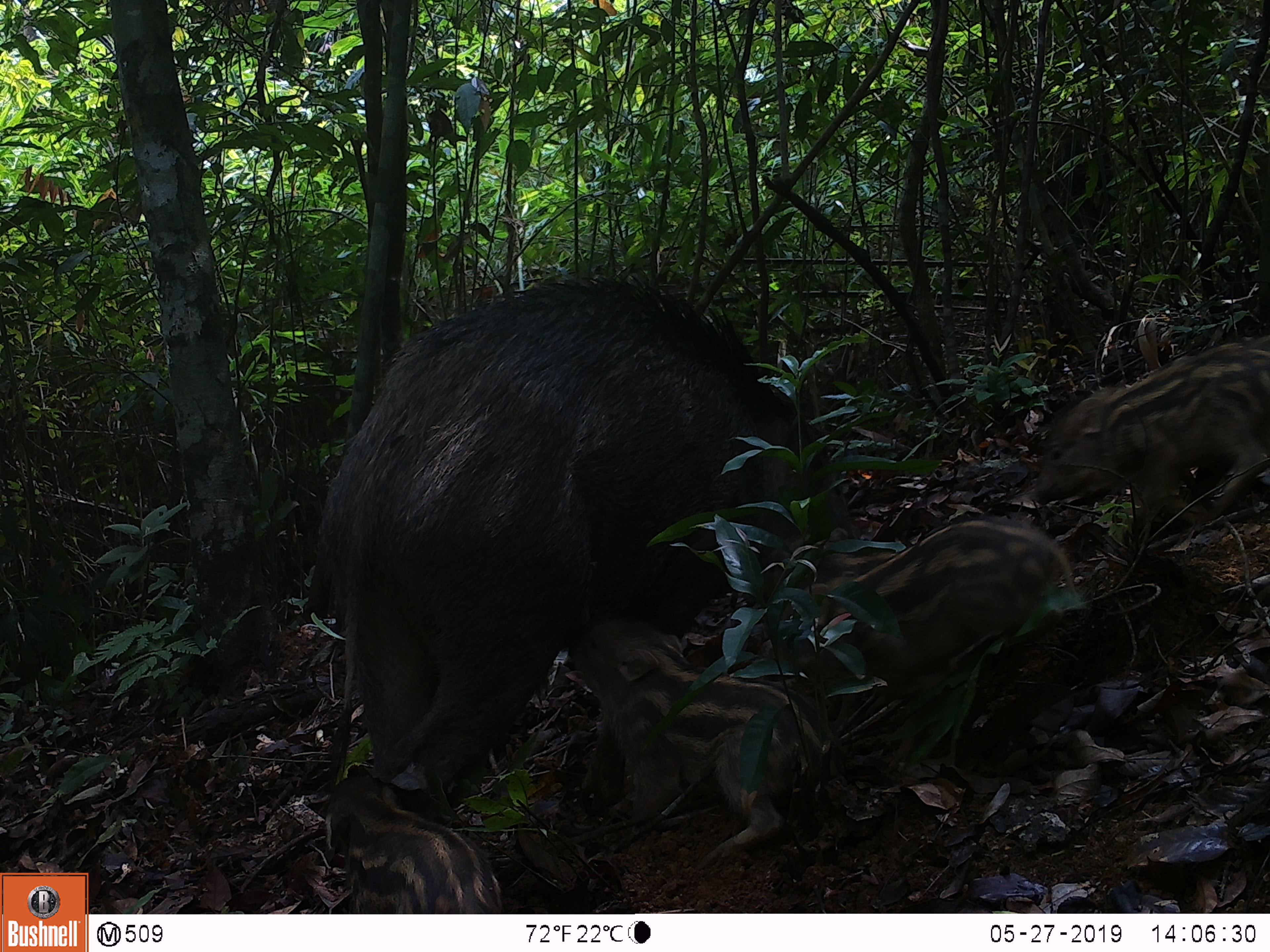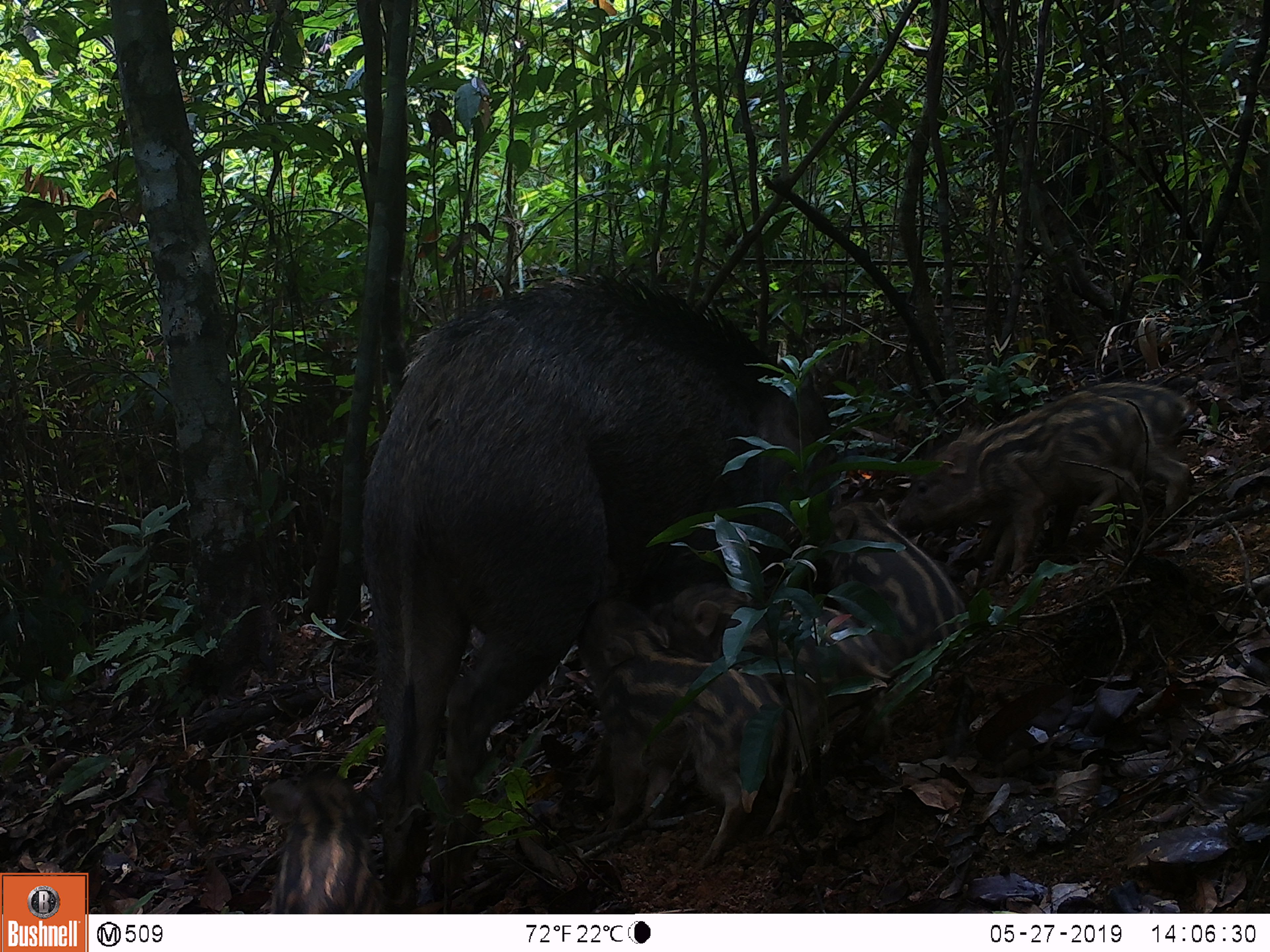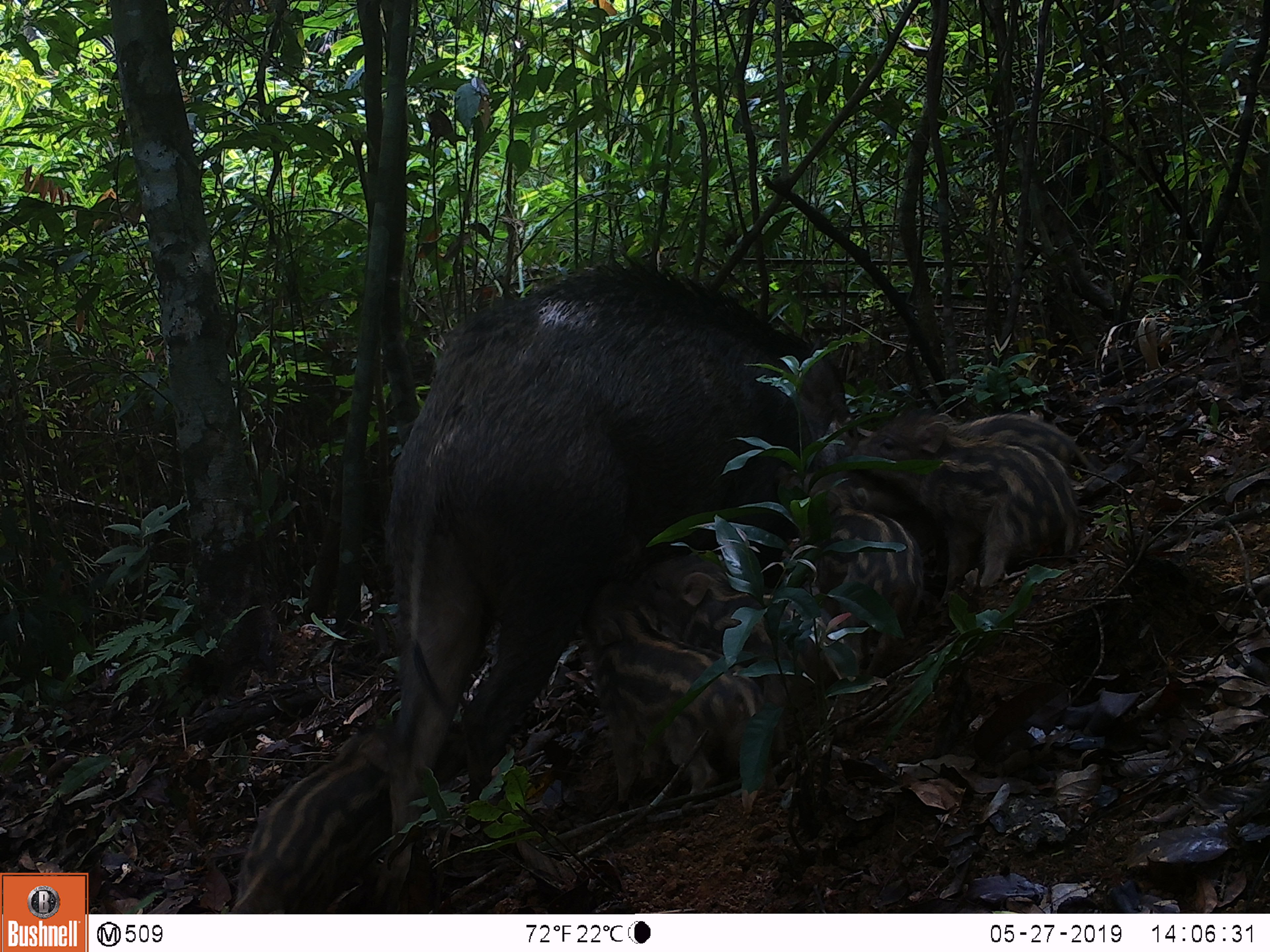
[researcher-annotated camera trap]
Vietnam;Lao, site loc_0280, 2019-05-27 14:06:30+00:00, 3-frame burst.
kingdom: Animalia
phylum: Chordata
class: Mammalia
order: Artiodactyla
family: Suidae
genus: Sus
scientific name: Sus scrofa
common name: eurasian wild pig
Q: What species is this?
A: Eurasian wild pig (Sus scrofa).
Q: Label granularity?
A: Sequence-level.